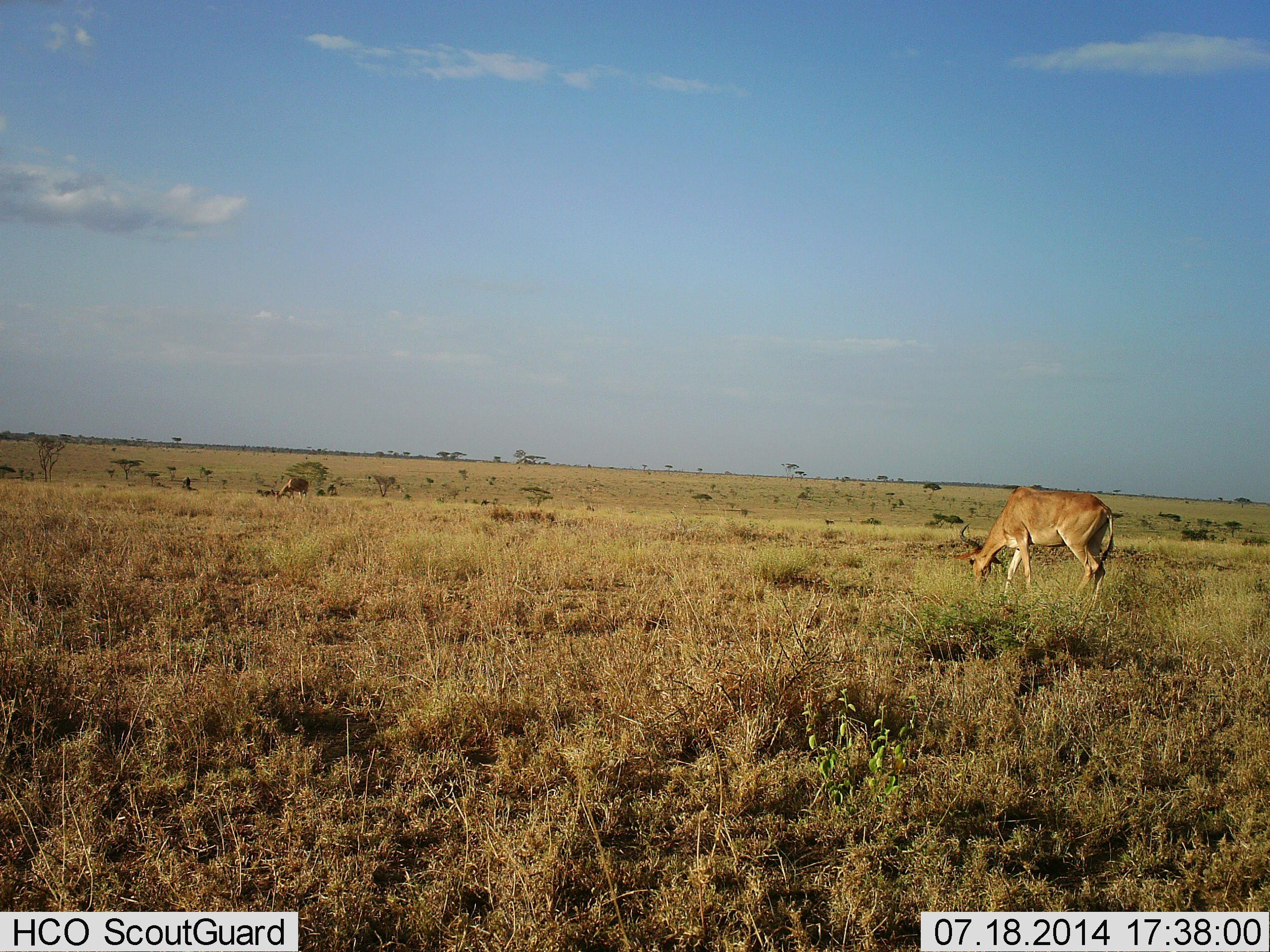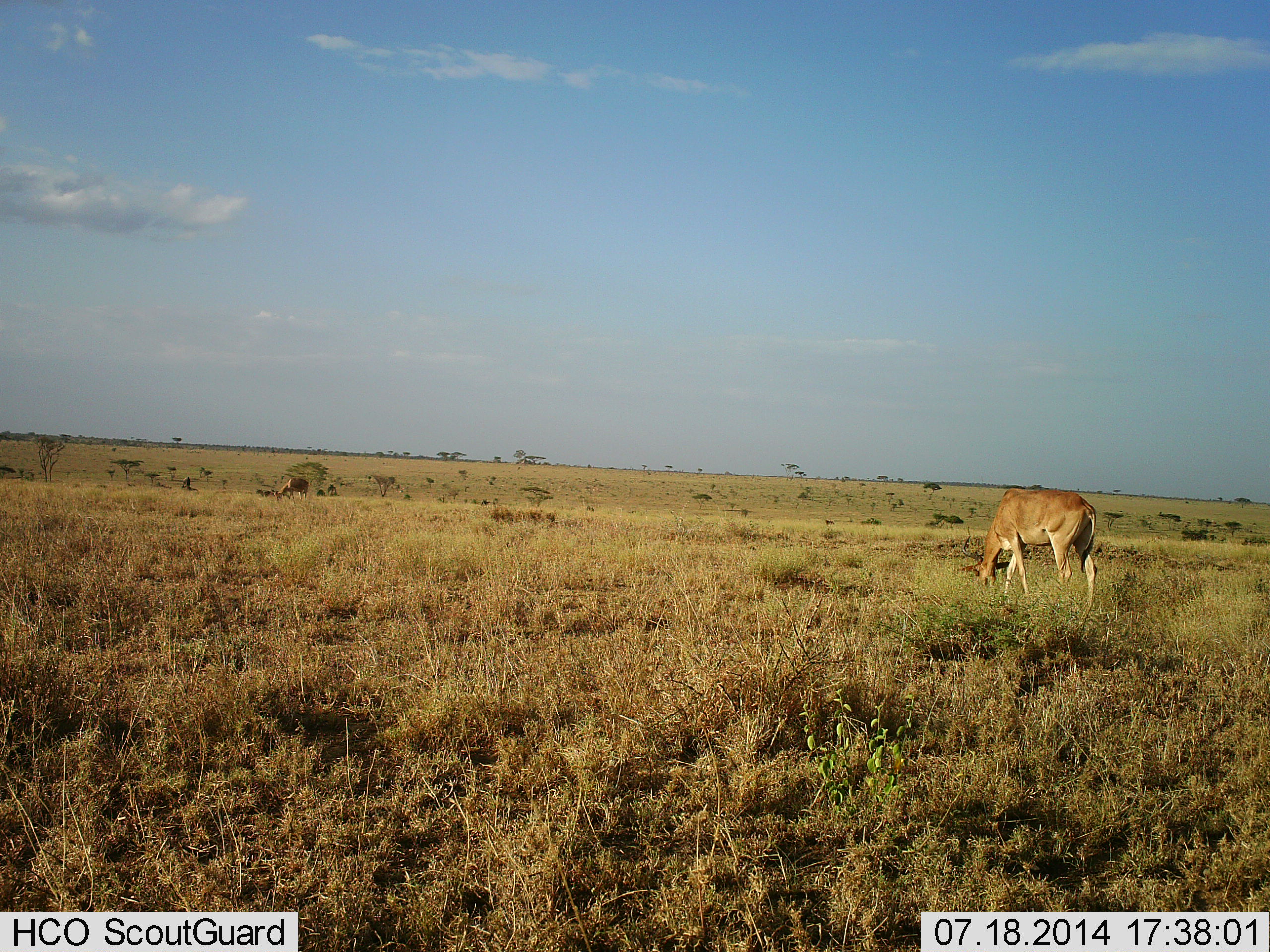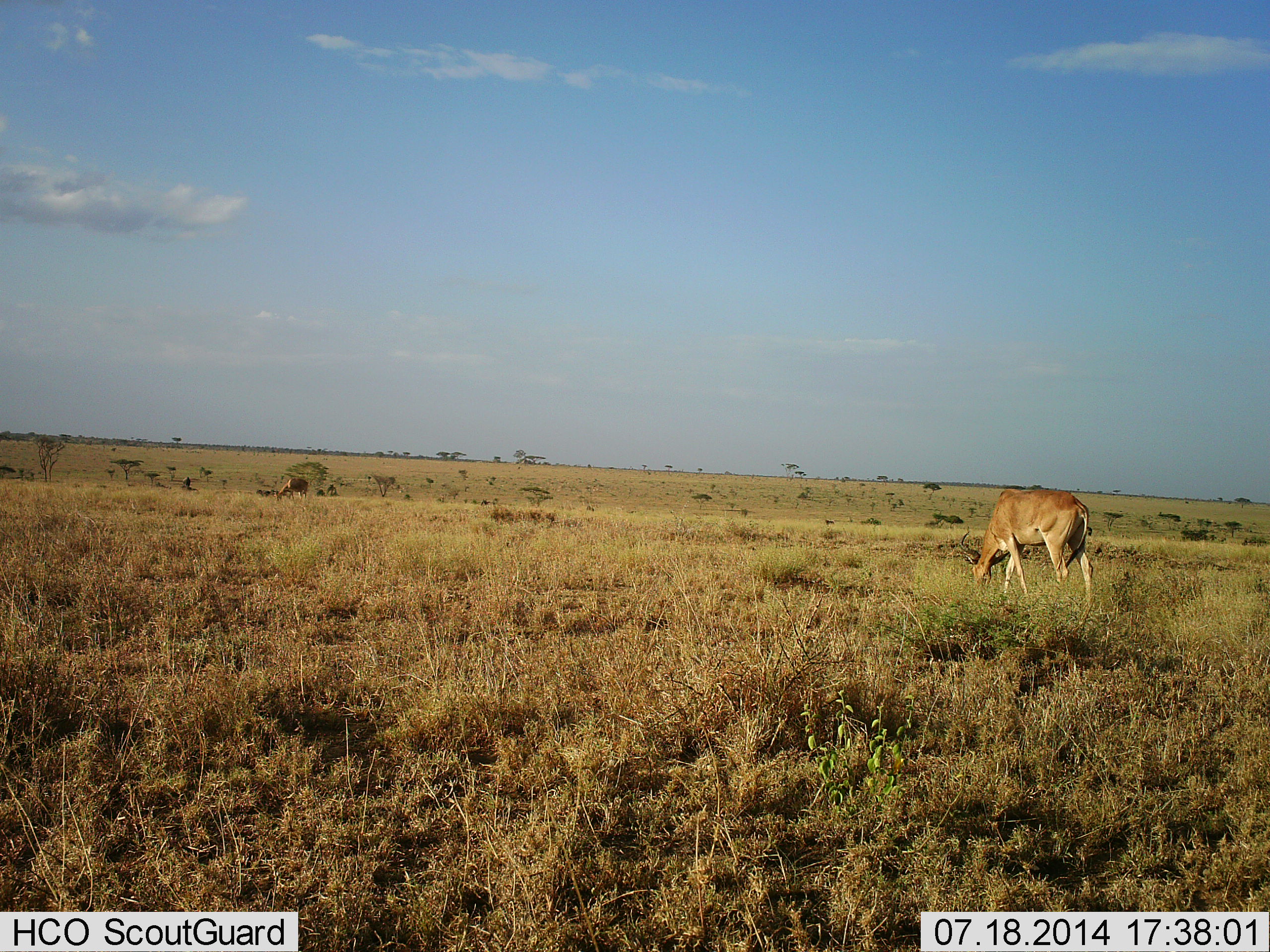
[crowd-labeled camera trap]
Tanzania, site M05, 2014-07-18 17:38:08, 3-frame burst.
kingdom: Animalia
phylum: Chordata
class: Mammalia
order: Artiodactyla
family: Bovidae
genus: Alcelaphus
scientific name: Alcelaphus buselaphus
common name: hartebeest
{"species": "hartebeest (Alcelaphus buselaphus)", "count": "1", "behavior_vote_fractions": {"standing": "10%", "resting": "0%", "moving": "0%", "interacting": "0%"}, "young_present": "0%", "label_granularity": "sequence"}